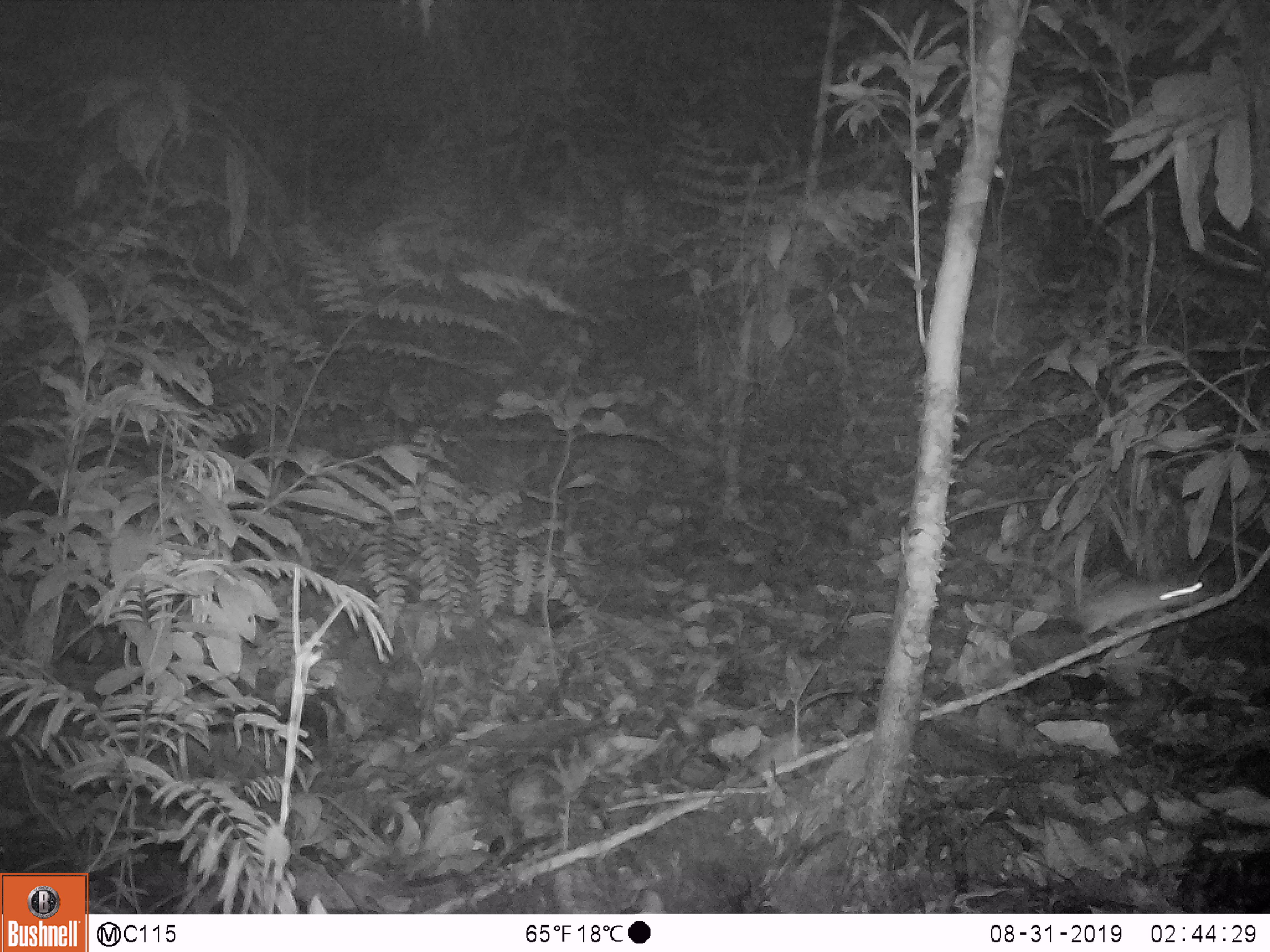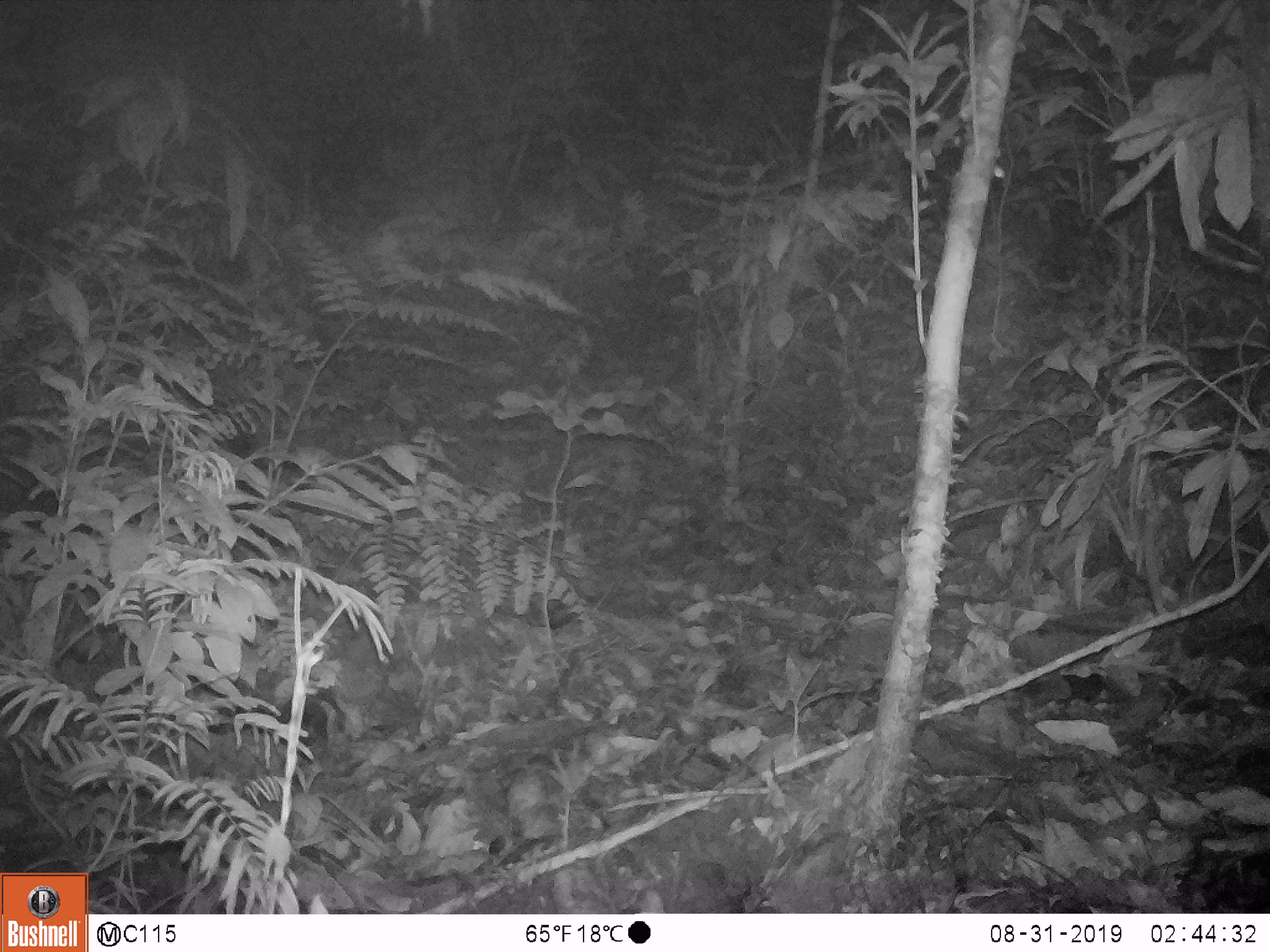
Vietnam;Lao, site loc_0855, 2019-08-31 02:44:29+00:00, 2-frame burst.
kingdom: Animalia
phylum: Chordata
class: Mammalia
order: Rodentia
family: Muridae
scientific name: Muridae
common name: old-world mice and rats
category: unidentified murid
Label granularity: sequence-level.